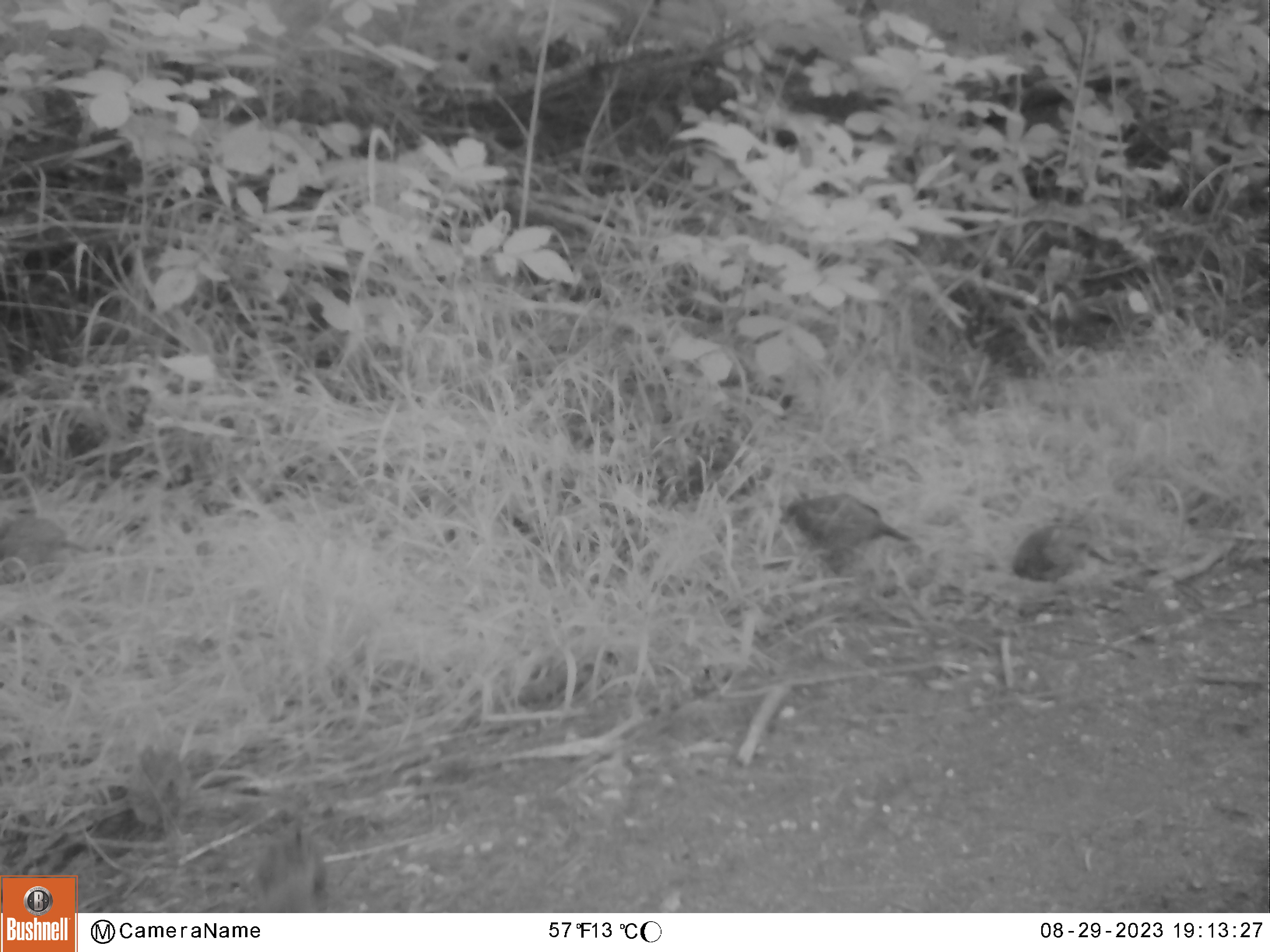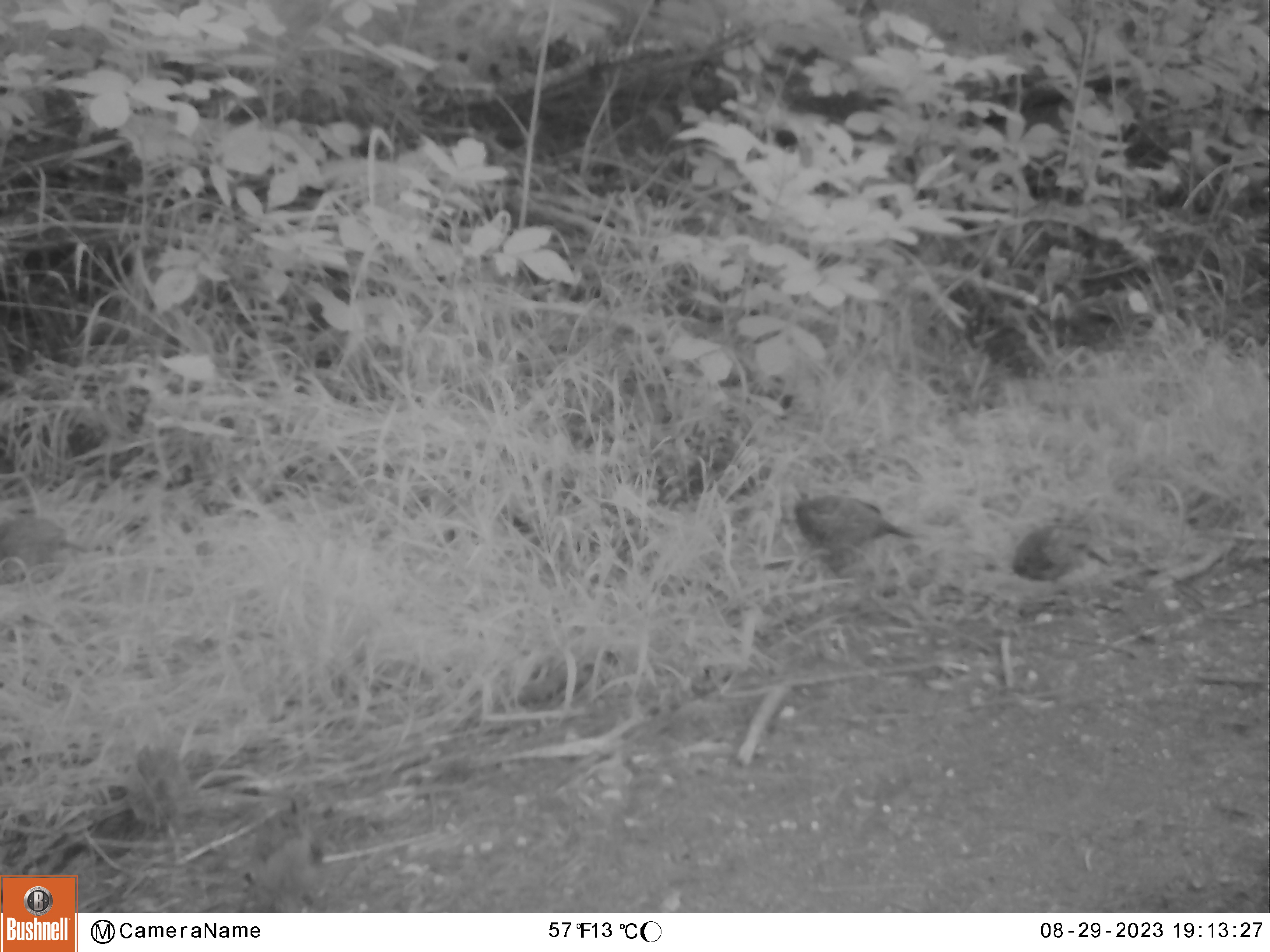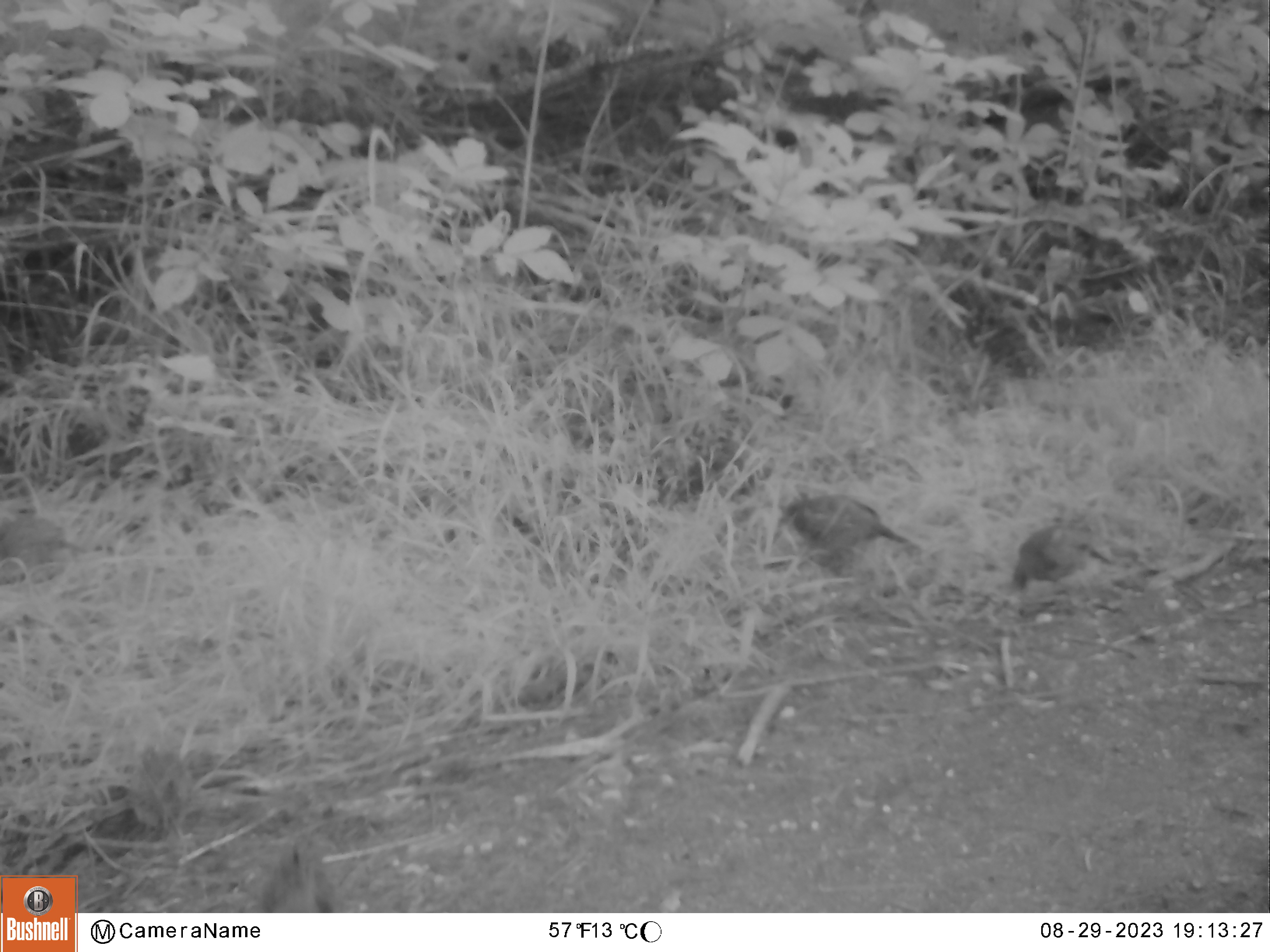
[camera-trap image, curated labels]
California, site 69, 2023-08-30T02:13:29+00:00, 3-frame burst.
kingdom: Animalia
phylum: Chordata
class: Aves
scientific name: Aves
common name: bird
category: unknown bird